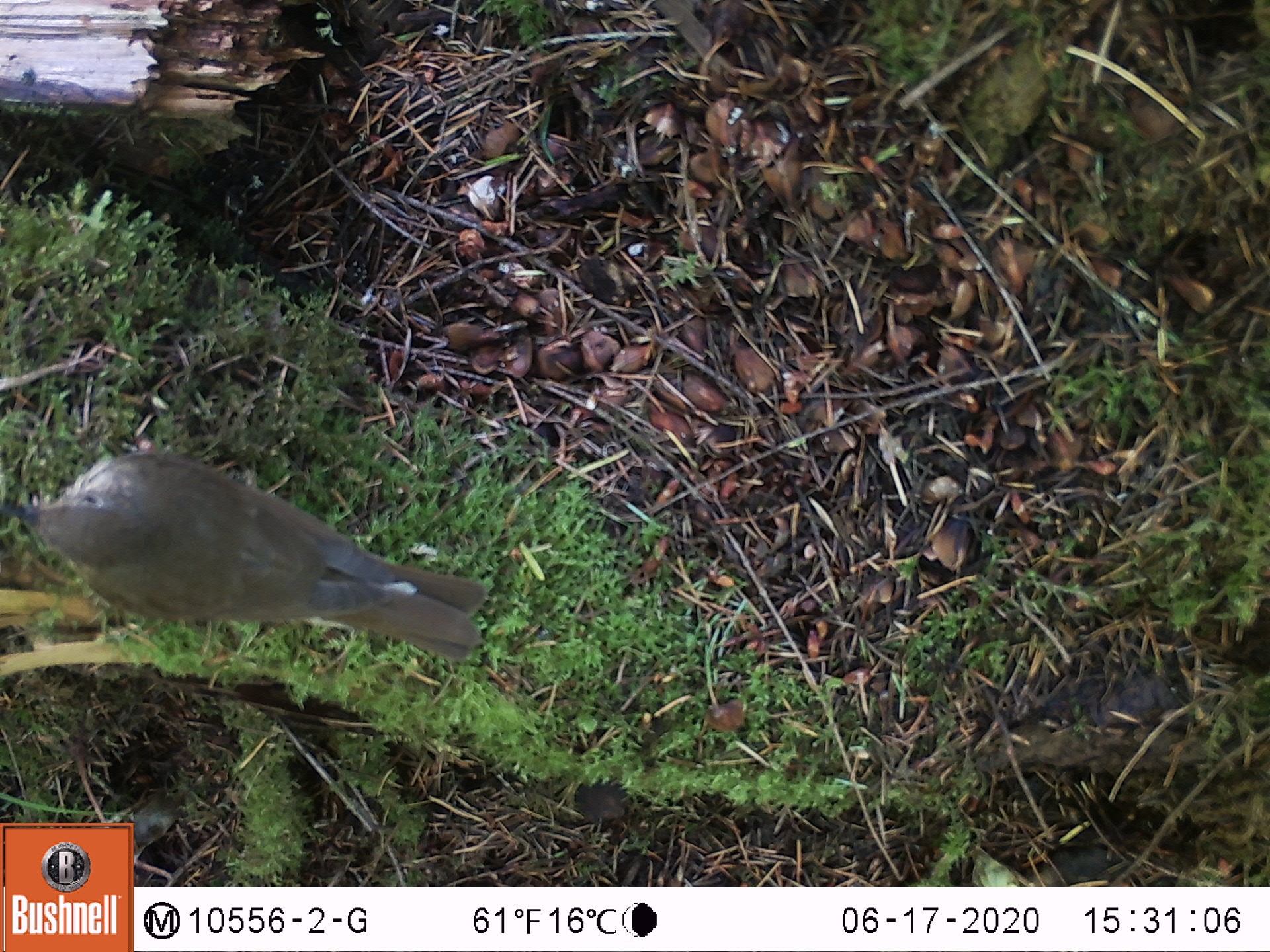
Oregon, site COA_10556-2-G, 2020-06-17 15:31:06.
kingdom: Animalia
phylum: Chordata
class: Aves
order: Passeriformes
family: Turdidae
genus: Catharus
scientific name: Catharus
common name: brown thrushes and nightingale-thrushes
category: catharus species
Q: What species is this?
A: Catharus species (brown thrushes and nightingale-thrushes) (Catharus).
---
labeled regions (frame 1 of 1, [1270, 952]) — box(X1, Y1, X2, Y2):
catharus species: box(3, 454, 487, 656)